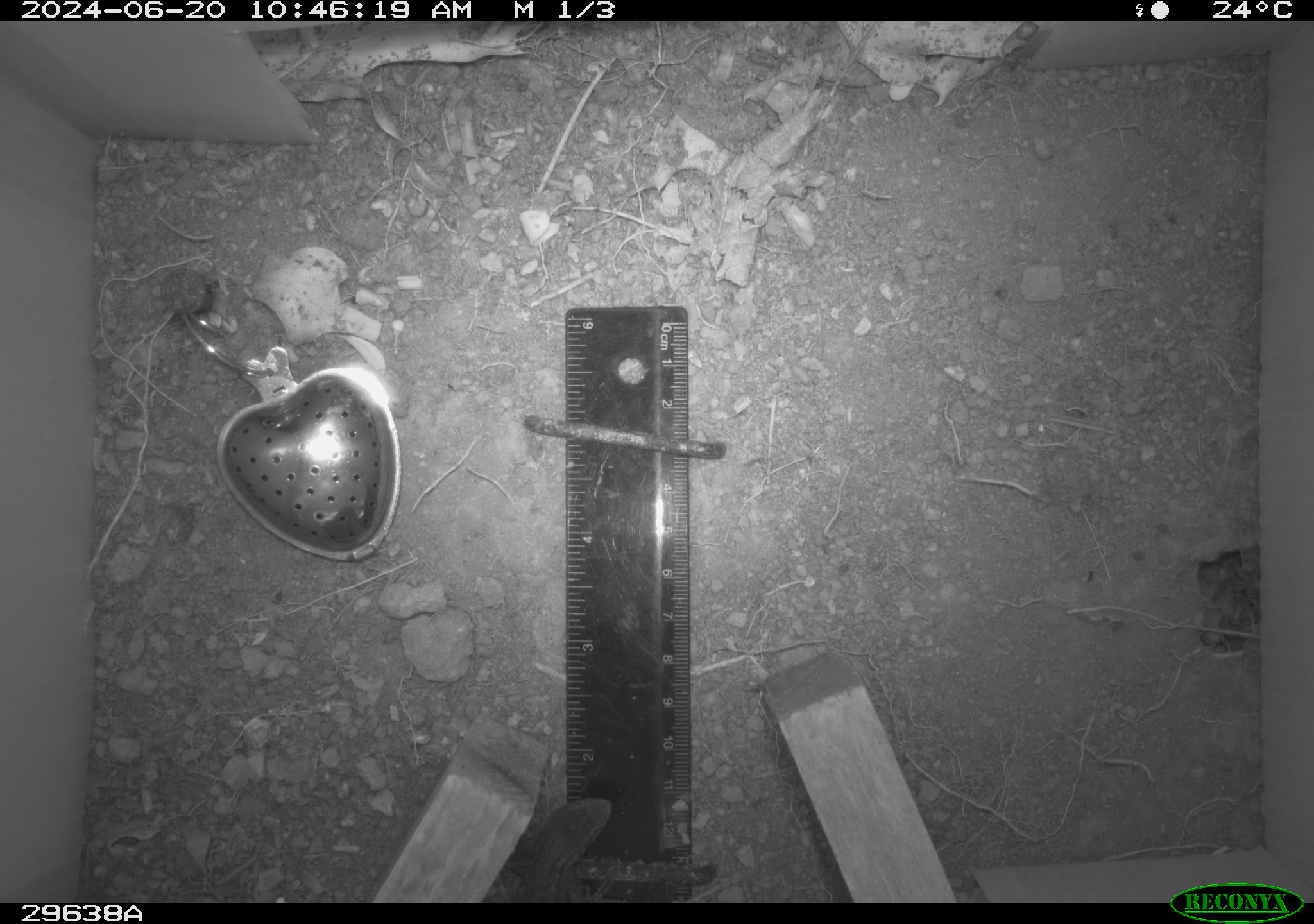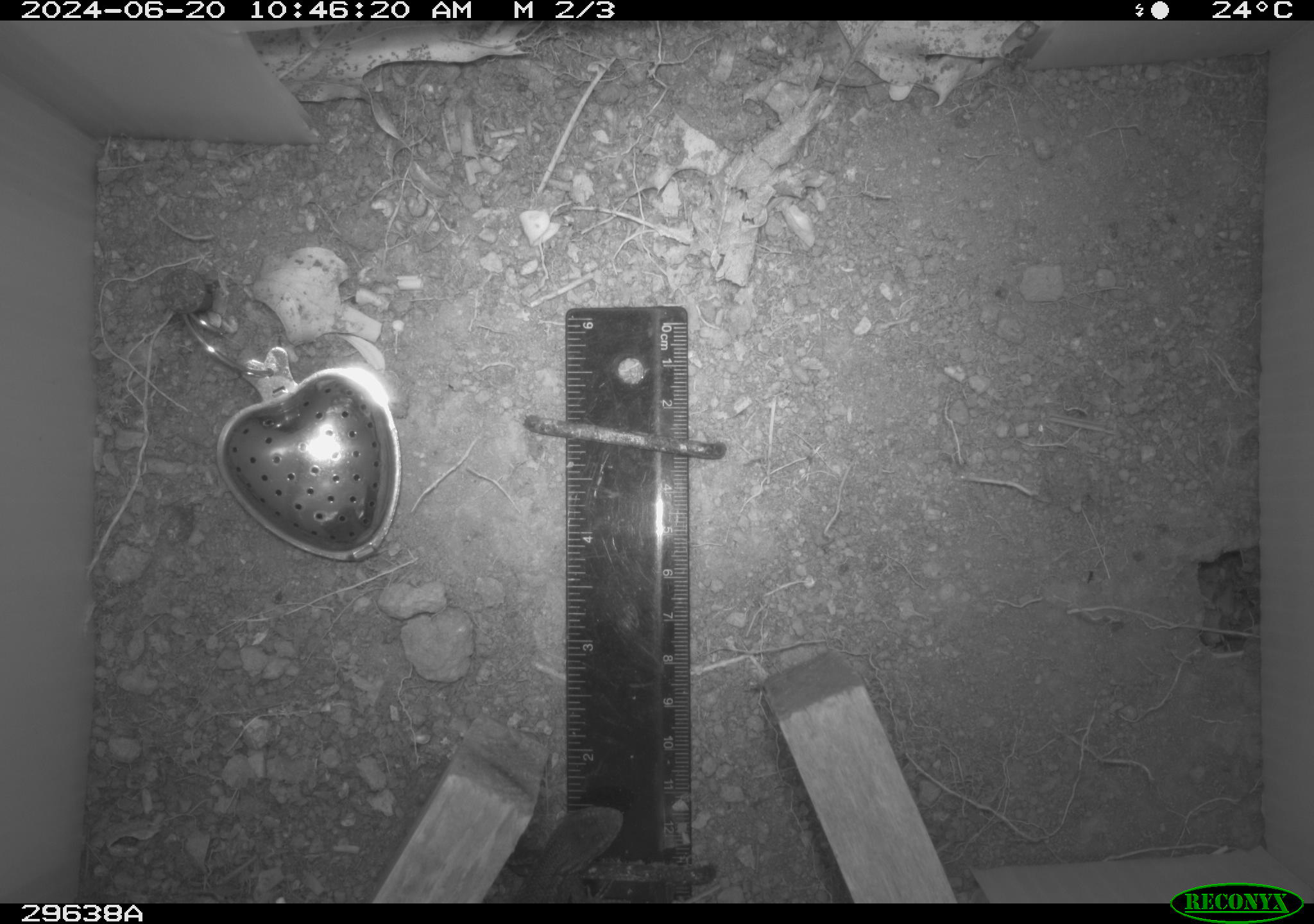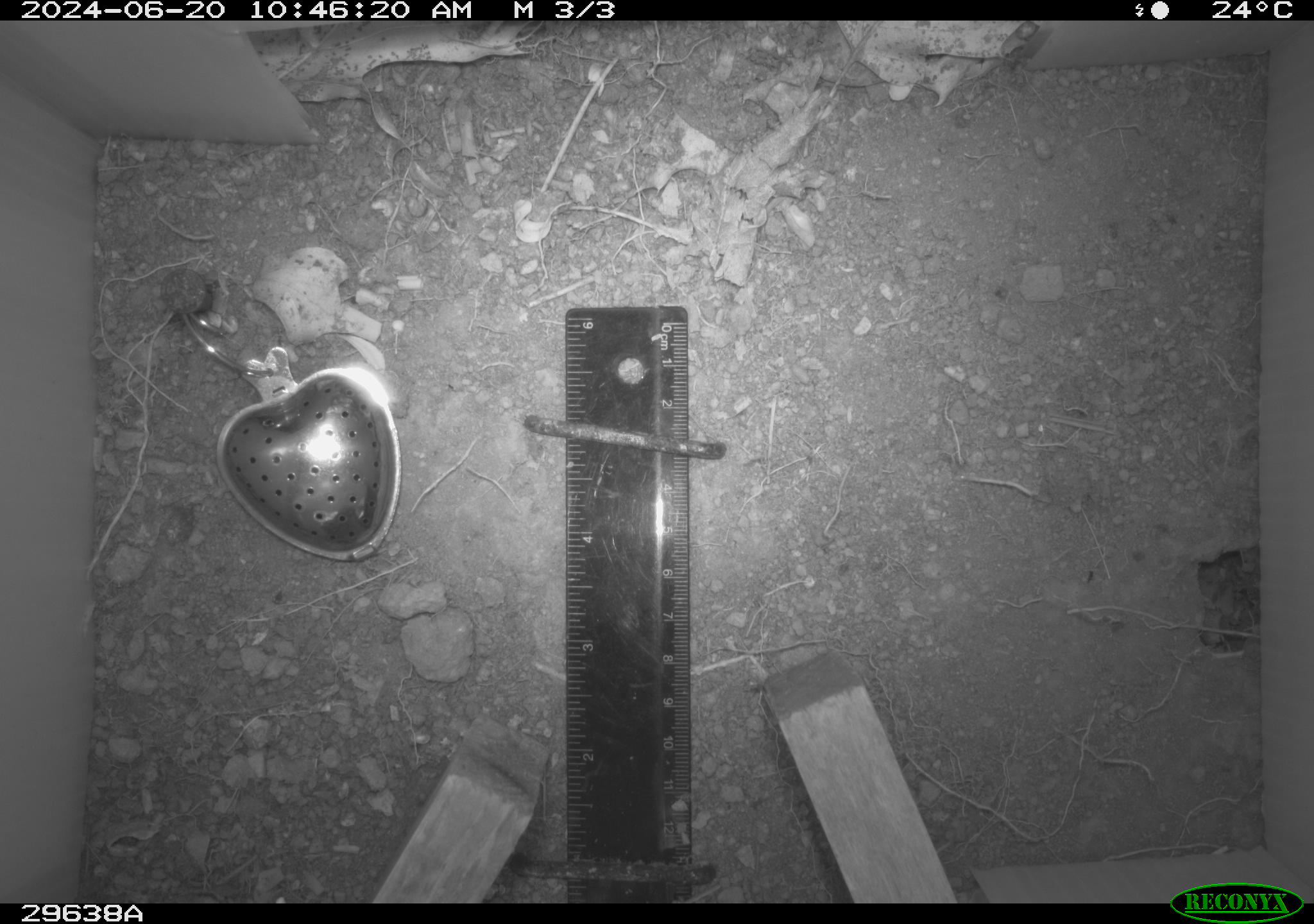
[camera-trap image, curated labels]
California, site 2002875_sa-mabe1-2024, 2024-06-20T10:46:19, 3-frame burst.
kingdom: Animalia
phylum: Chordata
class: Reptilia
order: Squamata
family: Phrynosomatidae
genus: Sceloporus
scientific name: Sceloporus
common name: spiny lizards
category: sceloporus species